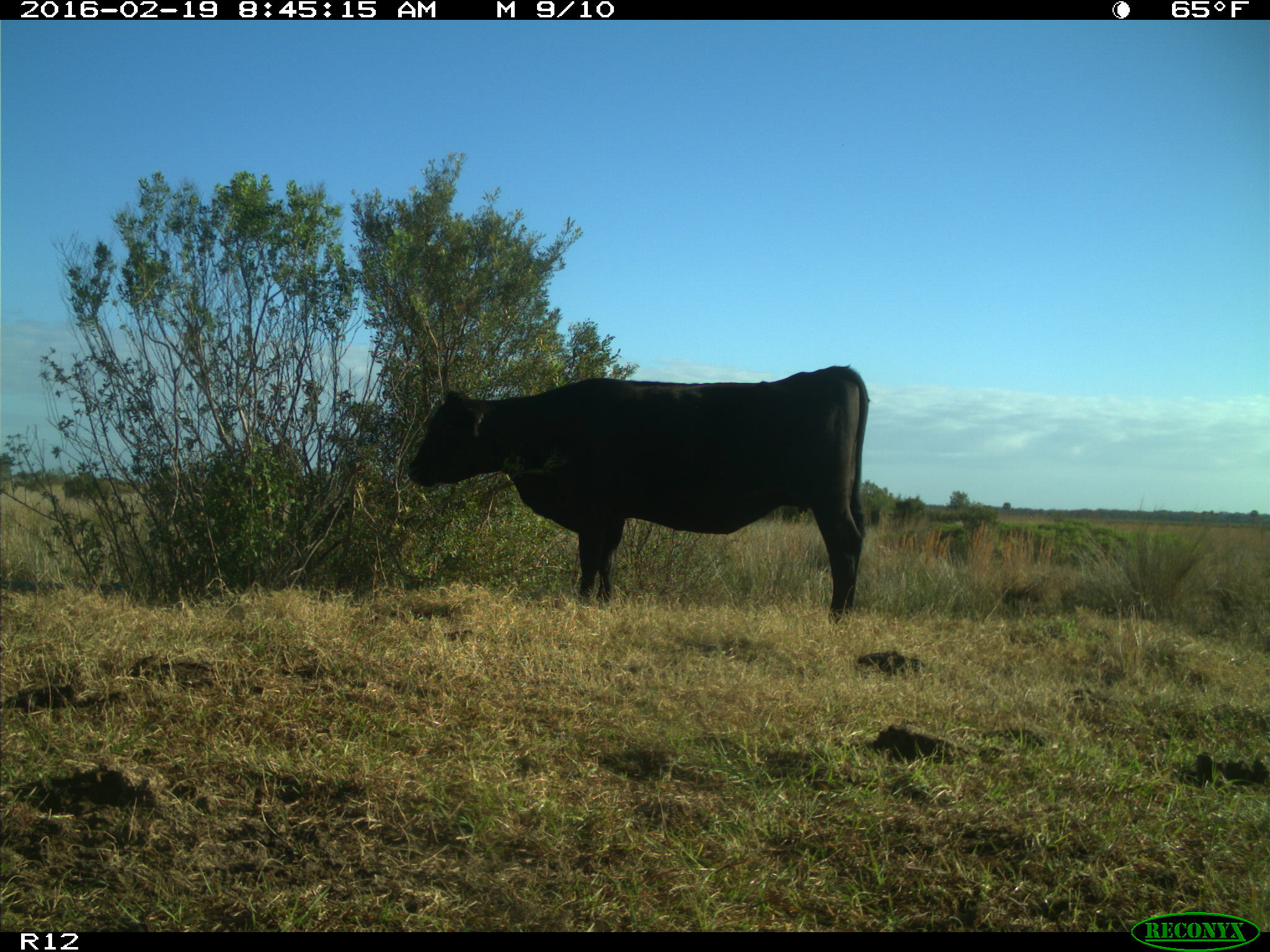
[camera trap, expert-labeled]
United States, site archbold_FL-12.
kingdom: Animalia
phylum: Chordata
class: Mammalia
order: Artiodactyla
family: Bovidae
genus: Bos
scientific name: Bos taurus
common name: domestic cow